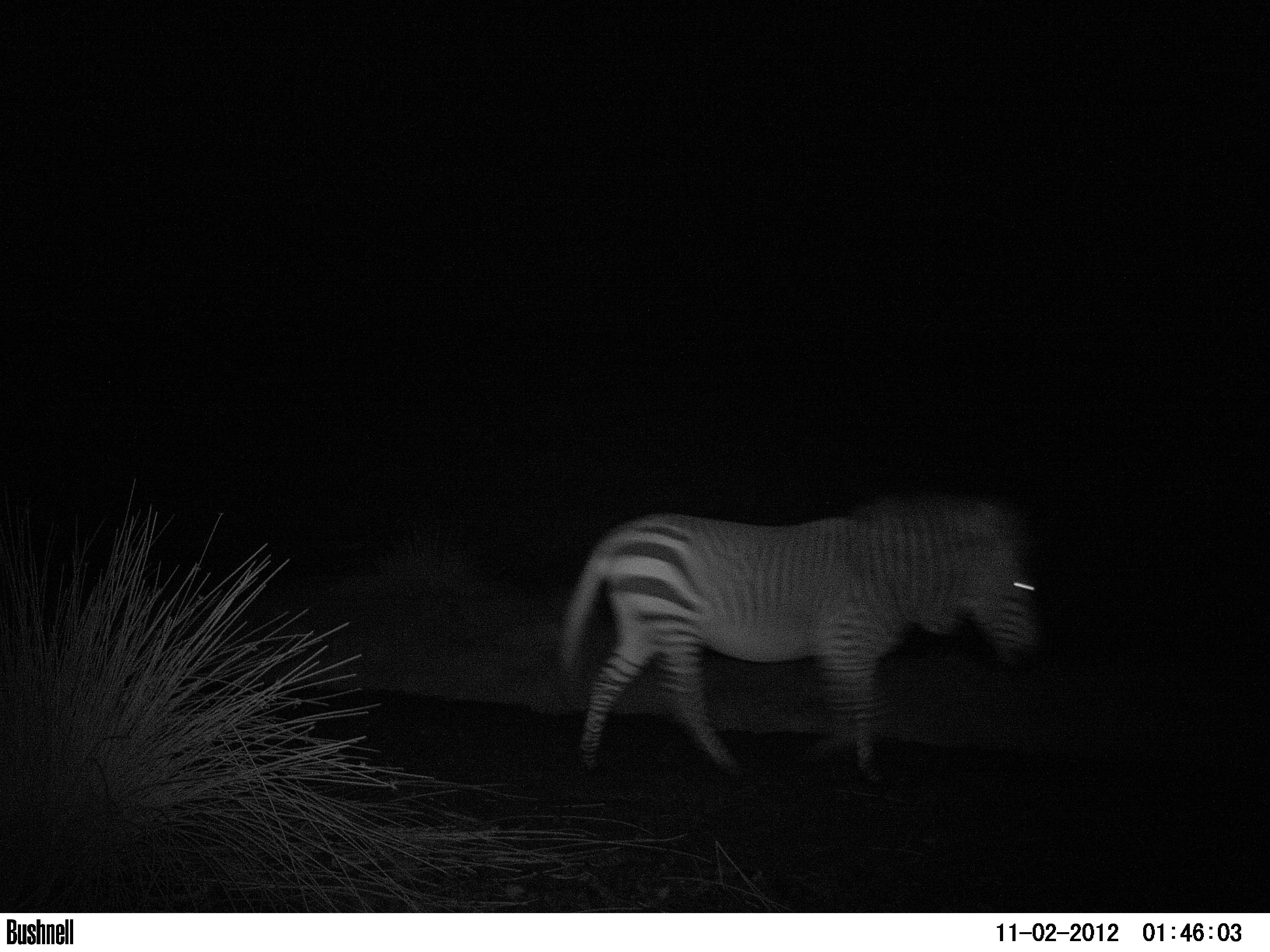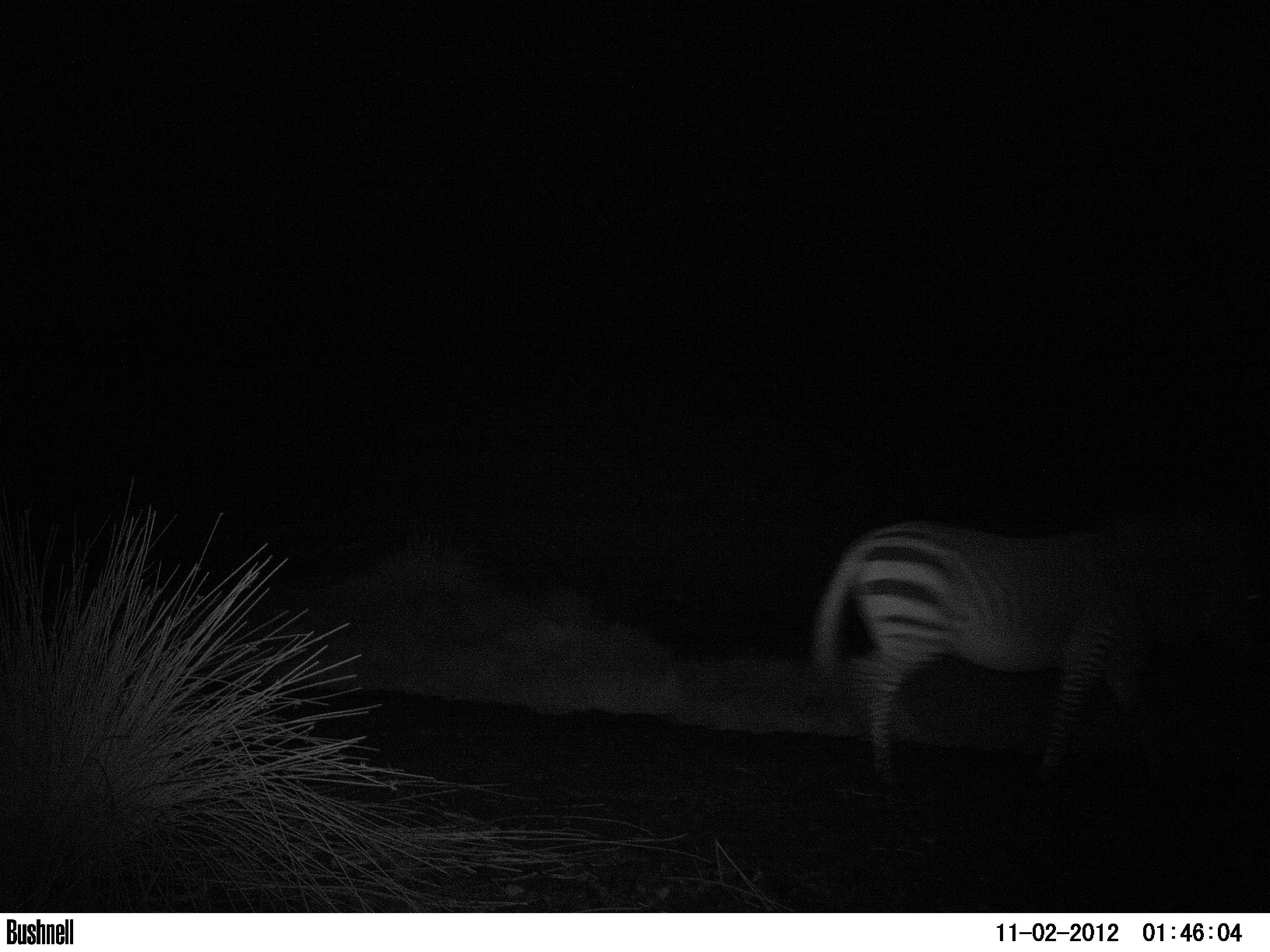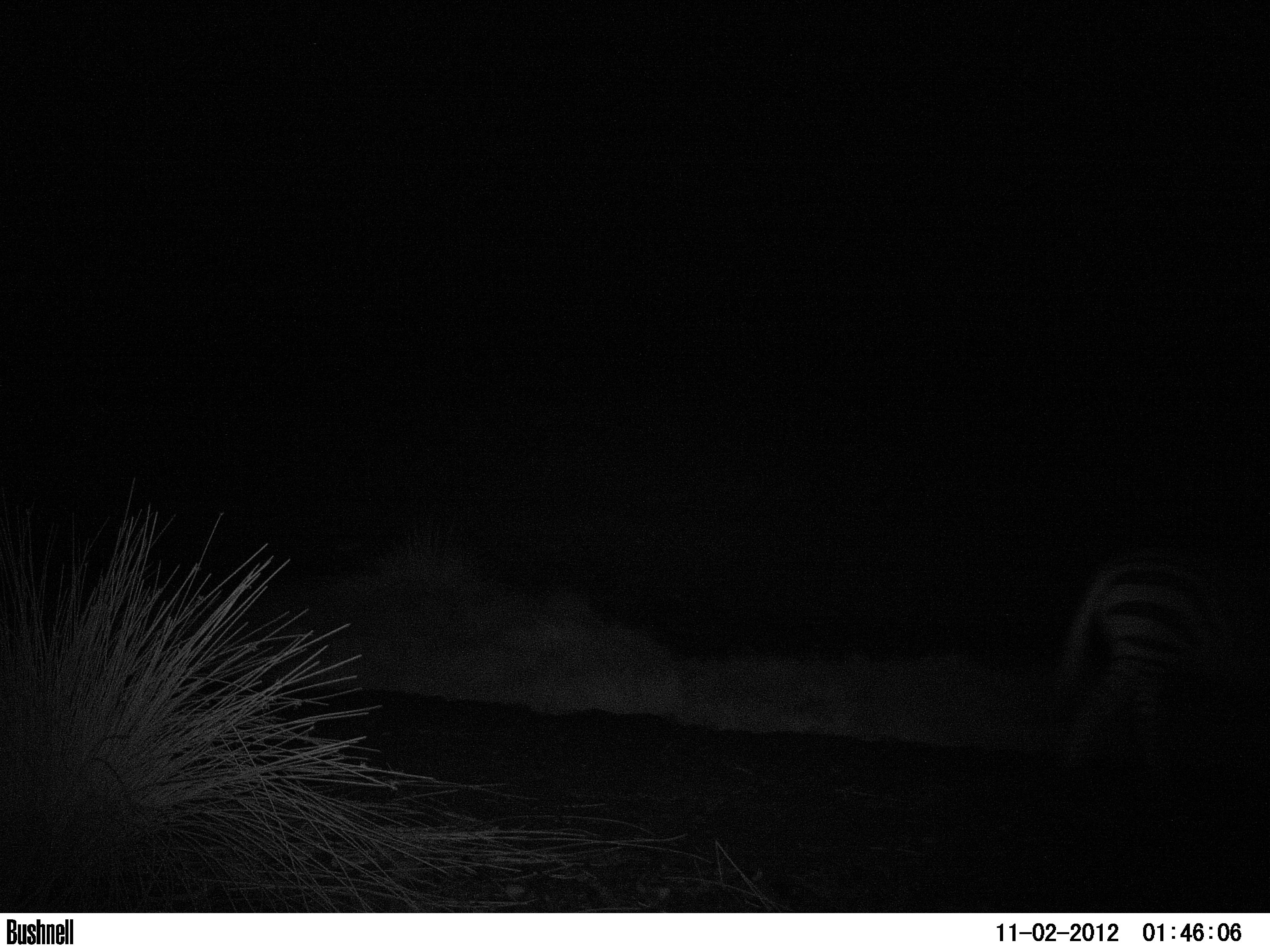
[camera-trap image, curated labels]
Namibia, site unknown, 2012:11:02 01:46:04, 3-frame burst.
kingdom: Animalia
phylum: Chordata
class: Mammalia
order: Perissodactyla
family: Equidae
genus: Equus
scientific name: Equus zebra hartmannae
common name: hartmann's mountain zebra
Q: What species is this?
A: Equus zebra hartmannae (hartmann's mountain zebra).